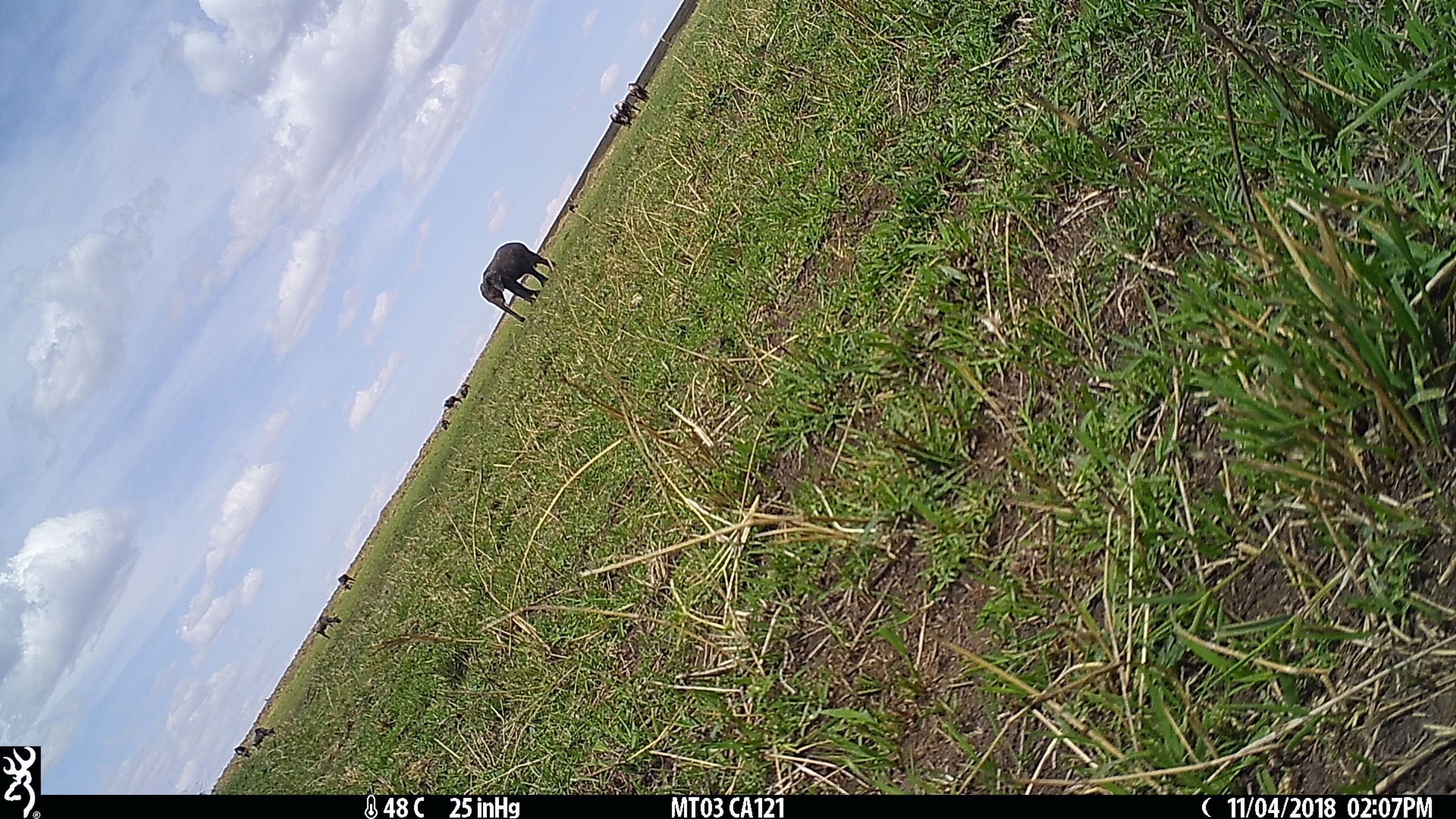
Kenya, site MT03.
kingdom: Animalia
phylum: Chordata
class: Mammalia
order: Proboscidea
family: Elephantidae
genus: Loxodonta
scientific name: Loxodonta africana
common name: elephant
Elephant (Loxodonta africana).